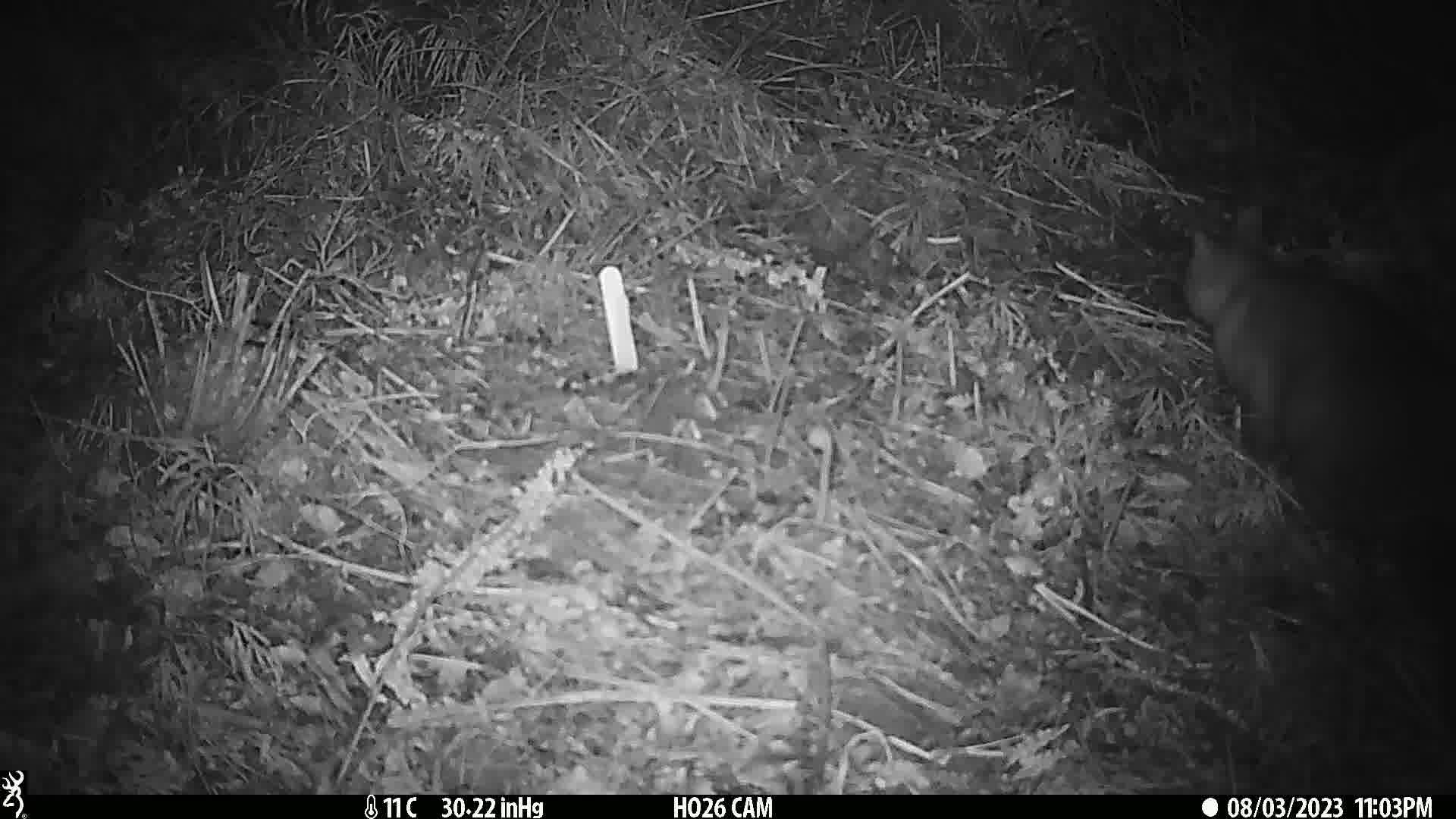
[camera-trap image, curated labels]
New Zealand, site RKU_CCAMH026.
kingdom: Animalia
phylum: Chordata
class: Mammalia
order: Diprotodontia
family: Phalangeridae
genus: Trichosurus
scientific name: Trichosurus vulpecula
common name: common brushtail possum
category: possum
Possum (common brushtail possum) (Trichosurus vulpecula).